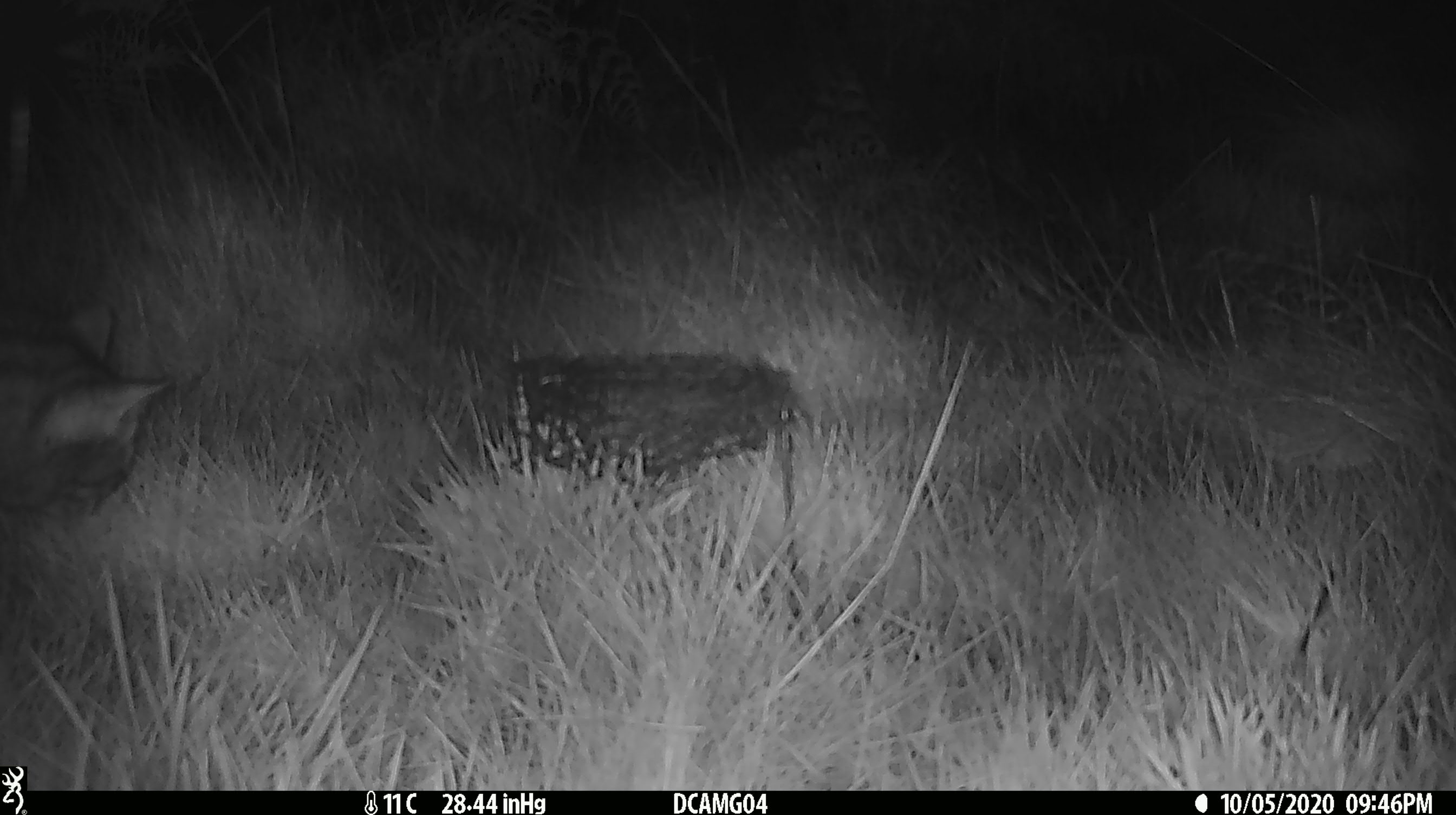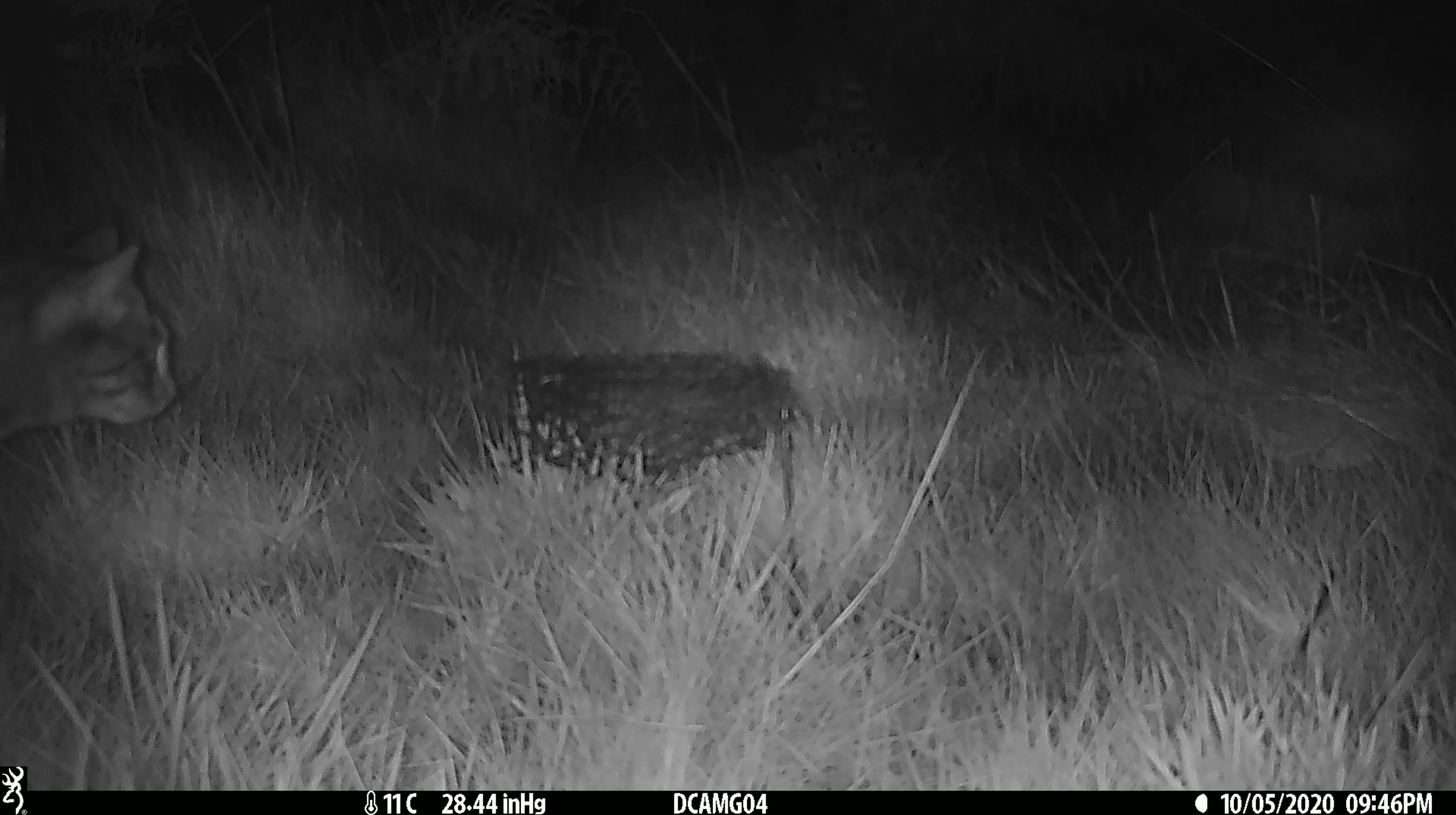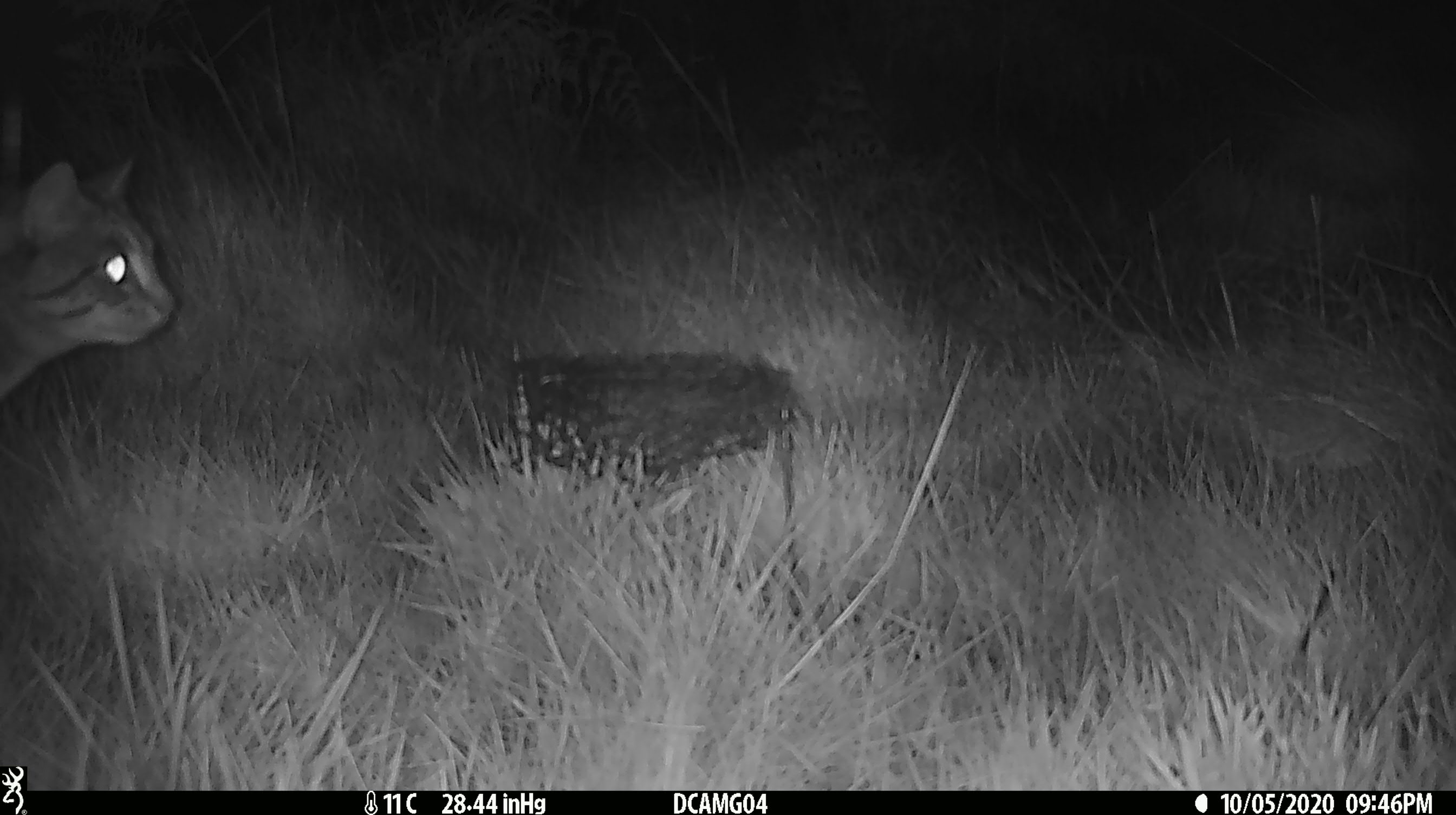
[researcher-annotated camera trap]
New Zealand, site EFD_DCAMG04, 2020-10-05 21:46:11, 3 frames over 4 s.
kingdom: Animalia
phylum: Chordata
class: Mammalia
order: Carnivora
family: Felidae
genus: Felis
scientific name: Felis catus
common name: domestic cat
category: cat